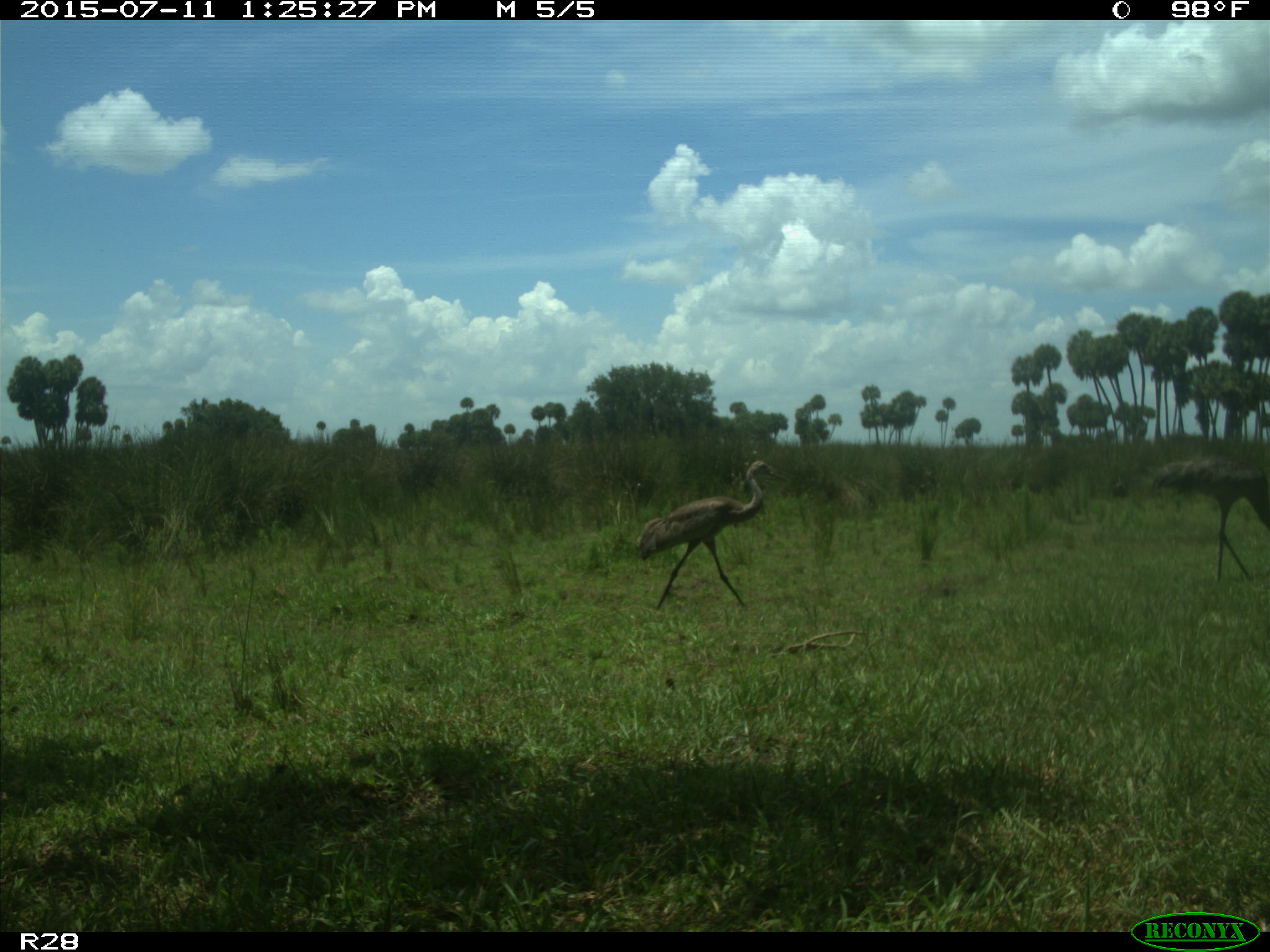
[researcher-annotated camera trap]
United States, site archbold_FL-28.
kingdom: Animalia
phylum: Chordata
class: Aves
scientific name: Aves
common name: birds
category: unidentified bird